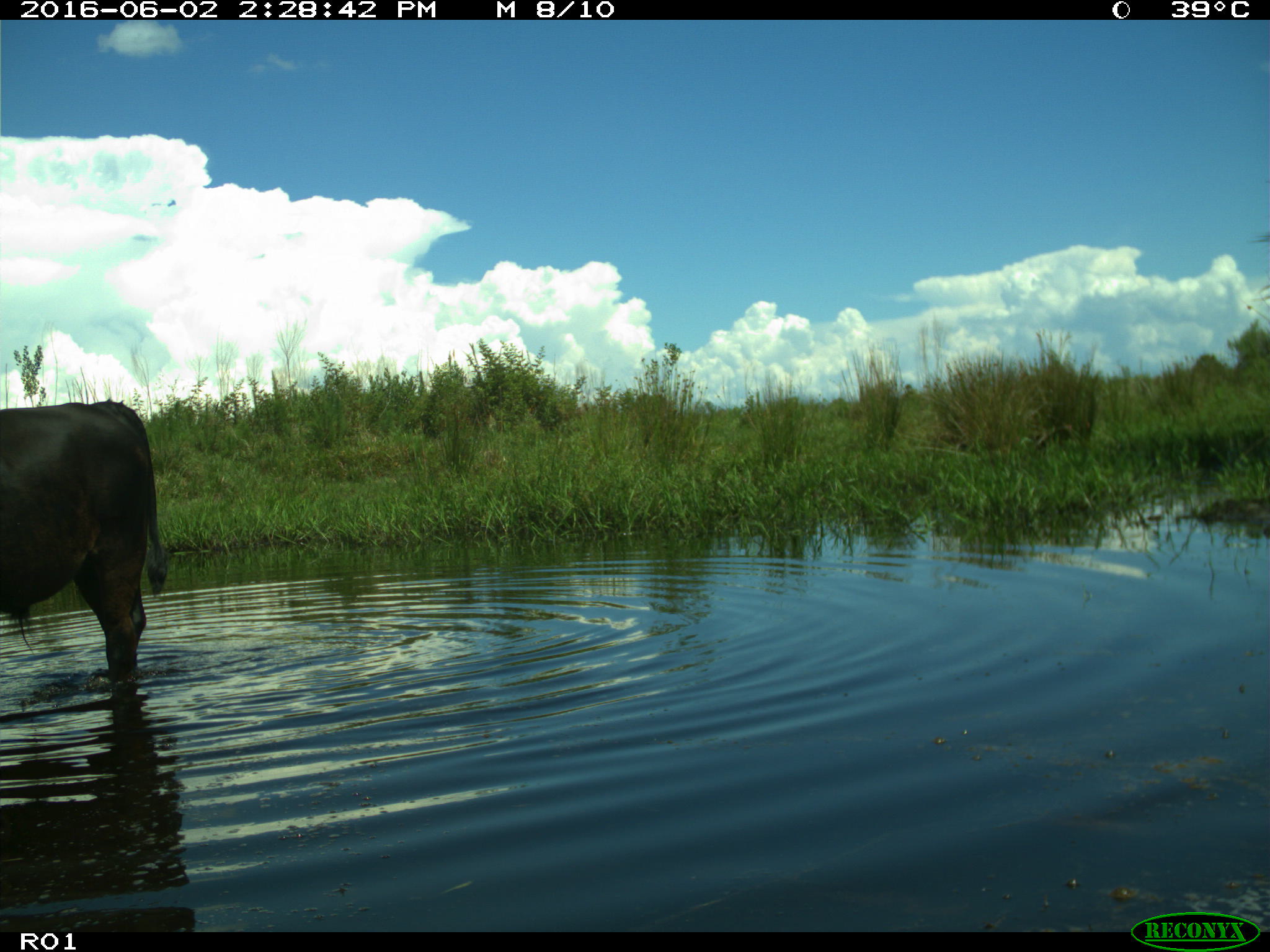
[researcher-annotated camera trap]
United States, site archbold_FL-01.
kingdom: Animalia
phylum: Chordata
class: Mammalia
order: Artiodactyla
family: Bovidae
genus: Bos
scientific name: Bos taurus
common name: domestic cow